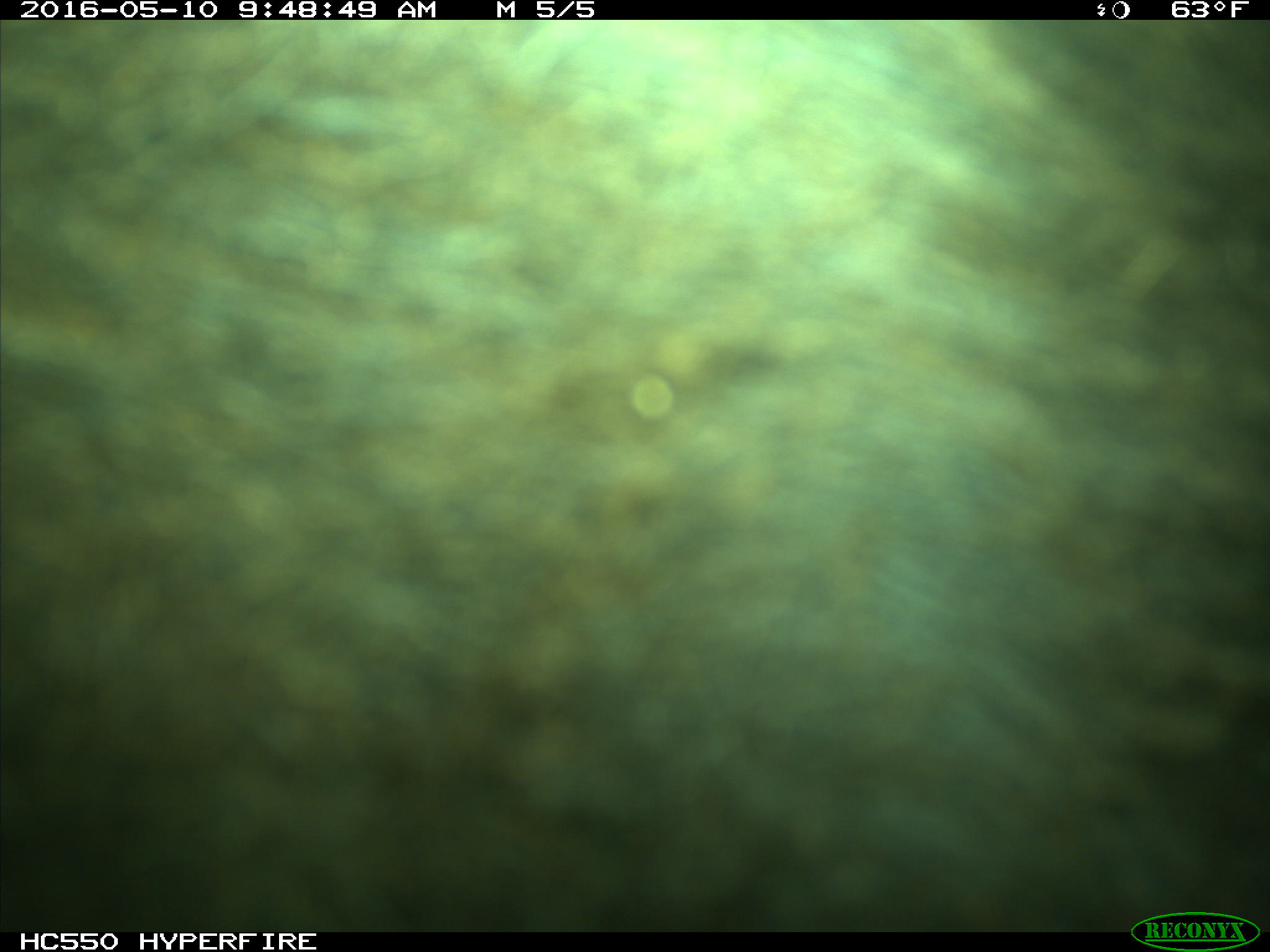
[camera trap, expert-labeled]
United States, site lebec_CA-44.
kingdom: Animalia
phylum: Chordata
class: Mammalia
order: Artiodactyla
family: Bovidae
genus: Bos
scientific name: Bos taurus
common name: domestic cow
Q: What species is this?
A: Bos taurus (domestic cow).